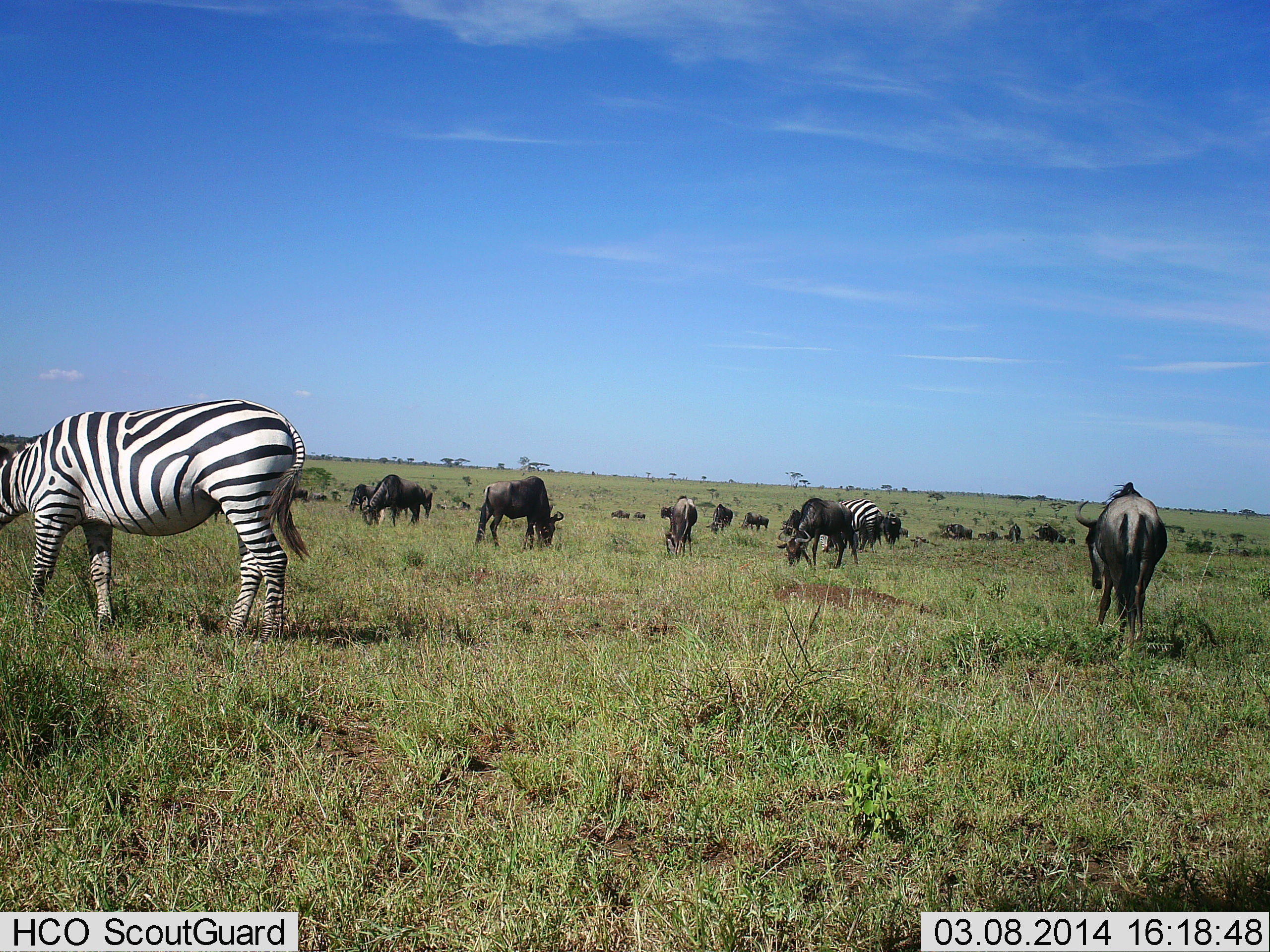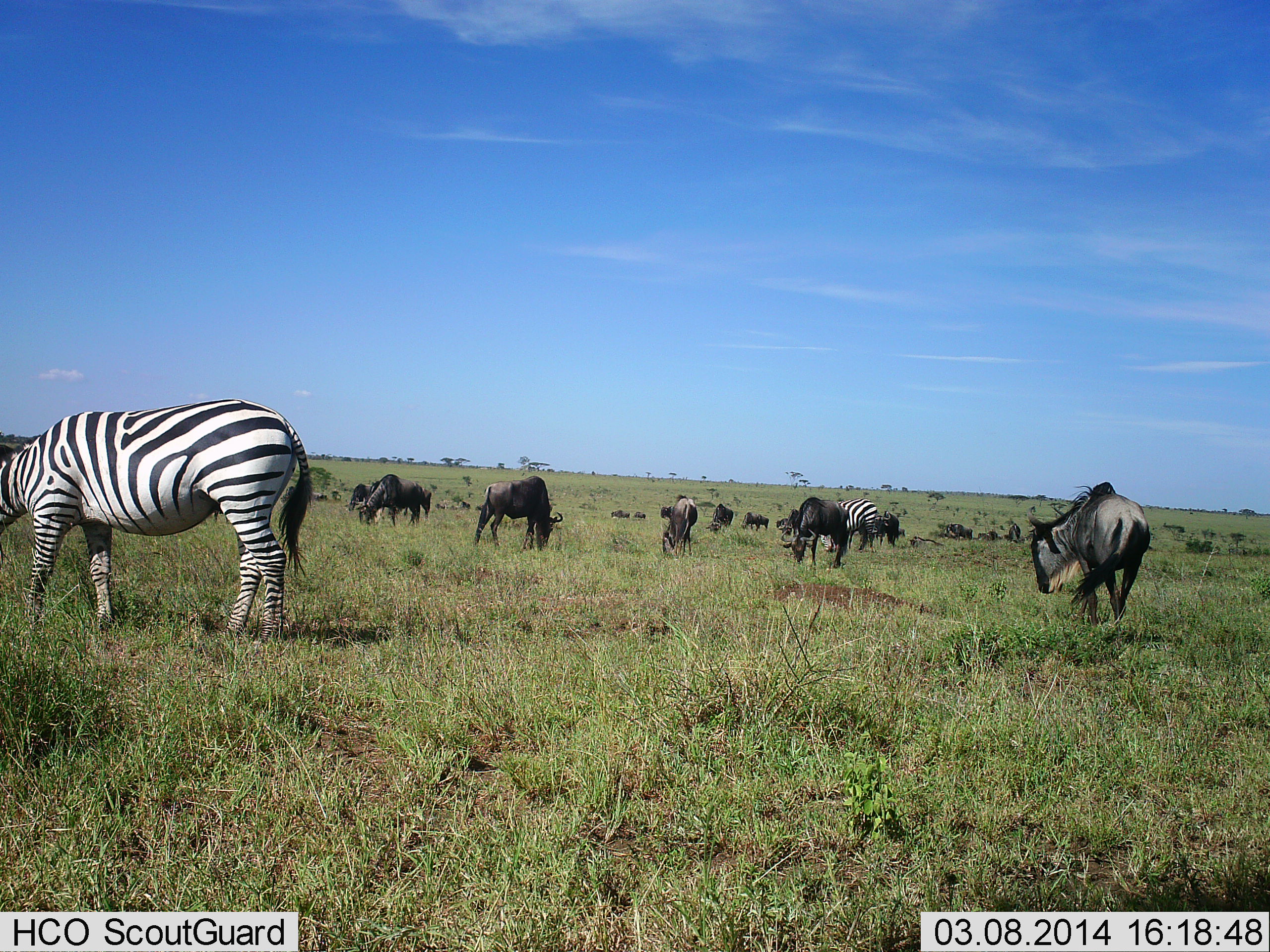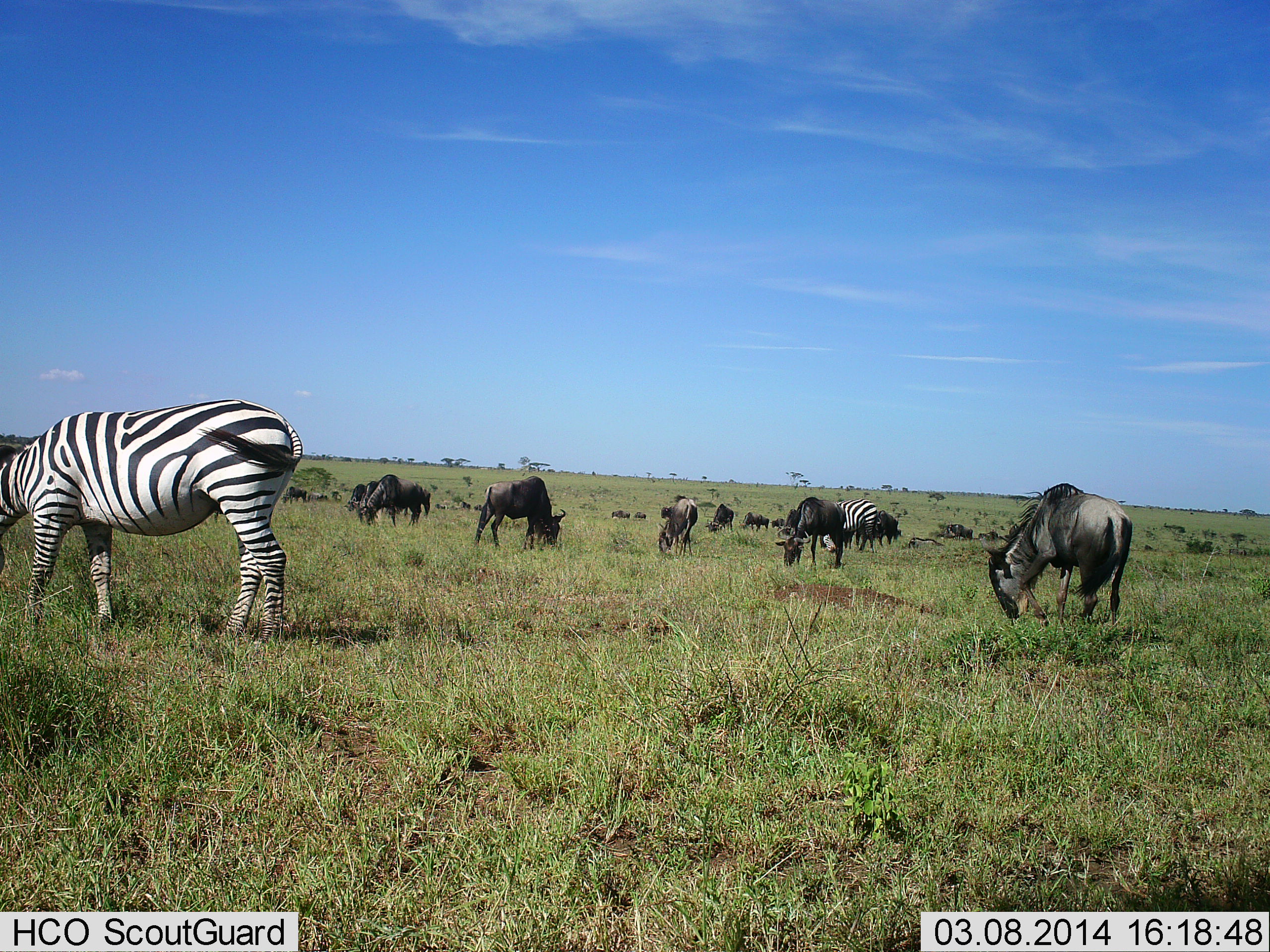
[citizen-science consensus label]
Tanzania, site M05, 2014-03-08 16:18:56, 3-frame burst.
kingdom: Animalia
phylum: Chordata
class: Mammalia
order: Artiodactyla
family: Bovidae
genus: Connochaetes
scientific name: Connochaetes taurinus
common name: blue wildebeest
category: wildebeest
Wildebeest (blue wildebeest) (Connochaetes taurinus), count 11-50. Behavior (volunteer vote fractions): standing 20%, resting 0%, moving 10%, interacting 0%. Young present (vote fraction): 0%. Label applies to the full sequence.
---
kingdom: Animalia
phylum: Chordata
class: Mammalia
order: Perissodactyla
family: Equidae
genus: Equus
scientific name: Equus quagga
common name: plains zebra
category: zebra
Zebra (plains zebra) (Equus quagga), count 2. Behavior (volunteer vote fractions): standing 18%, resting 0%, moving 9%, interacting 0%. Young present (vote fraction): 0%. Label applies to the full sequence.